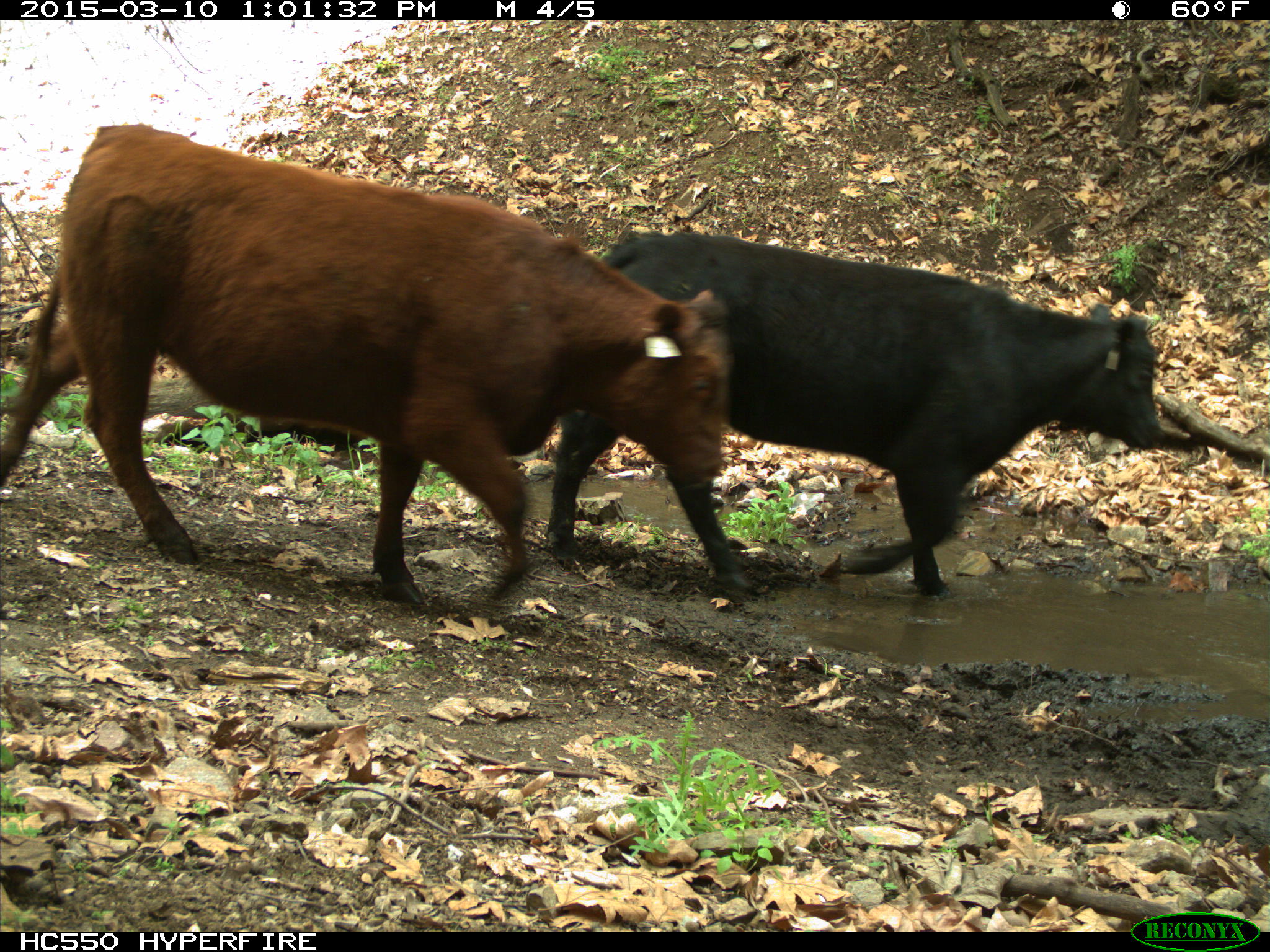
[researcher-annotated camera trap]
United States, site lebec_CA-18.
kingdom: Animalia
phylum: Chordata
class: Mammalia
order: Artiodactyla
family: Bovidae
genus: Bos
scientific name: Bos taurus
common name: domestic cow